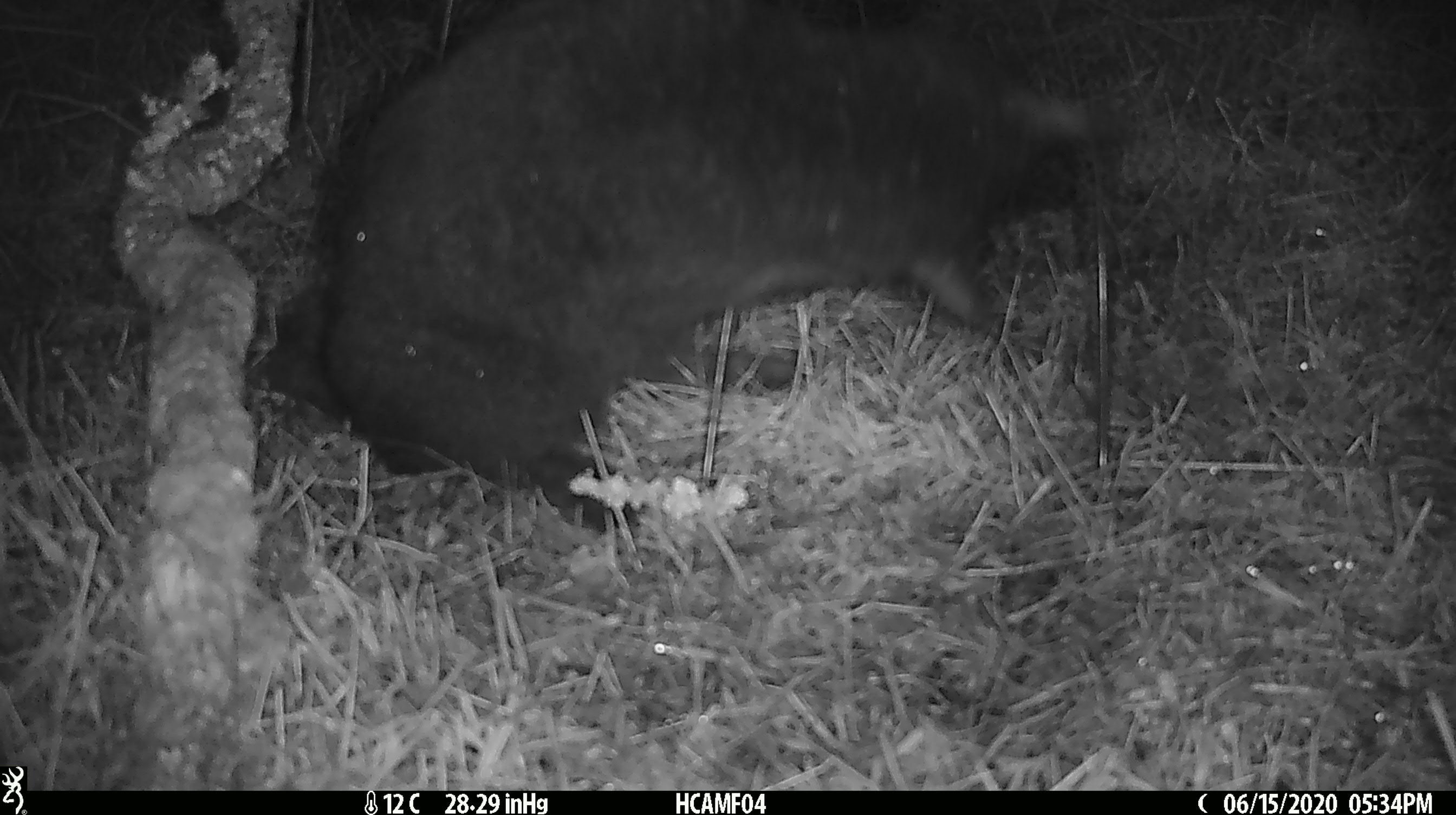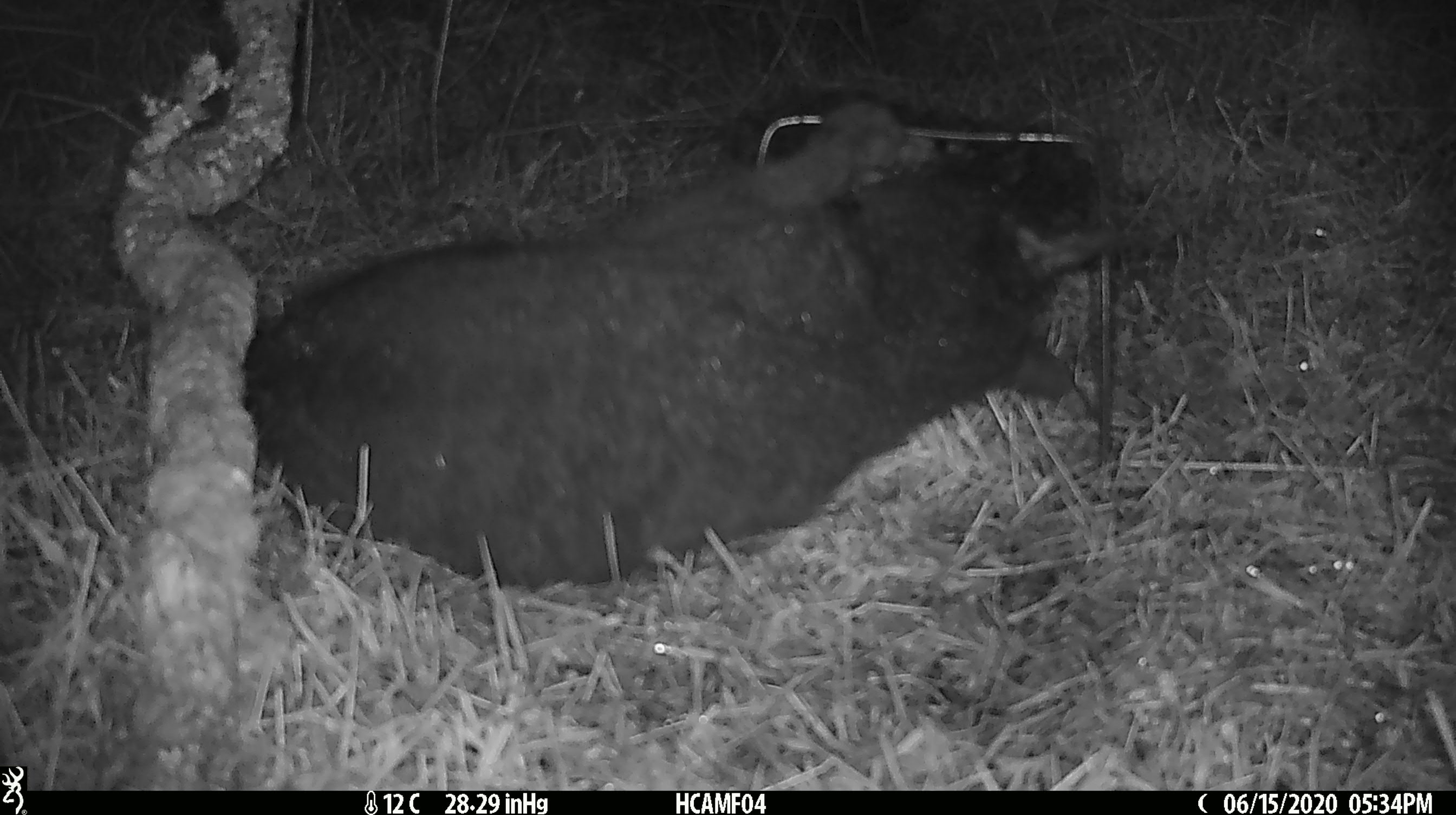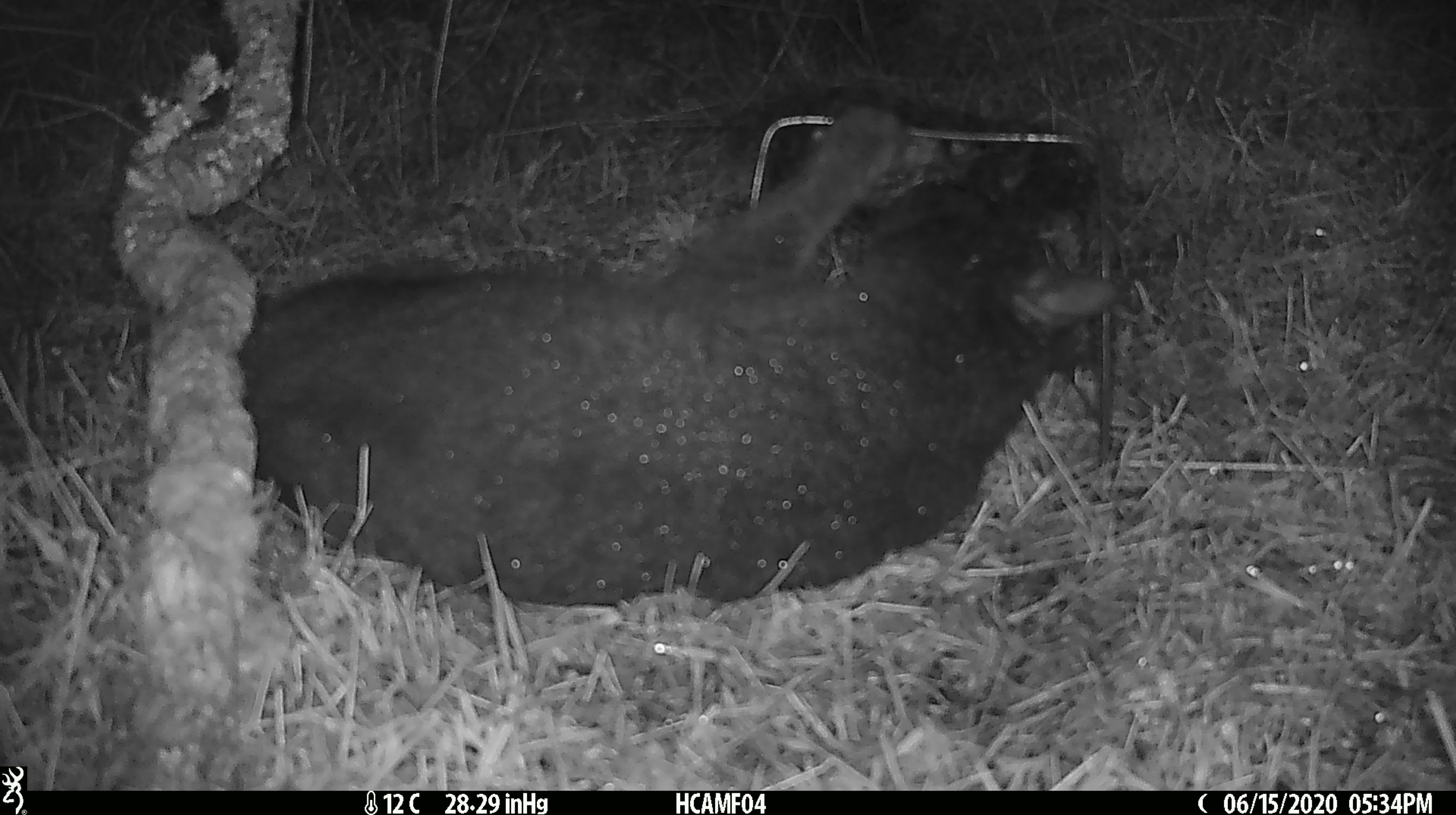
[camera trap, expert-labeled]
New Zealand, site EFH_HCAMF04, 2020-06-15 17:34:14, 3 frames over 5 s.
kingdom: Animalia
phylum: Chordata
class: Mammalia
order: Carnivora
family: Felidae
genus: Felis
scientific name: Felis catus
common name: domestic cat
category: cat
Cat (domestic cat) (Felis catus).